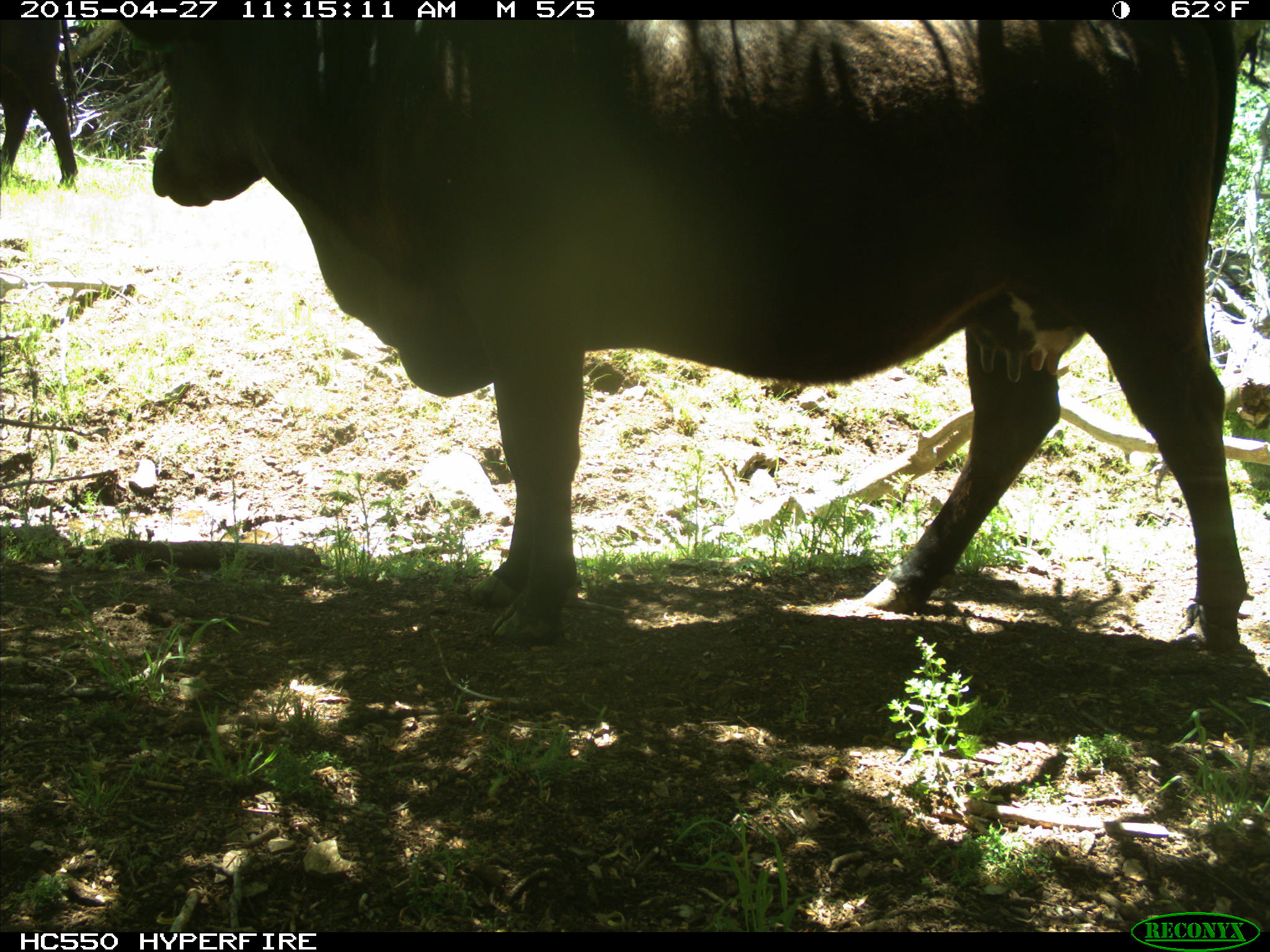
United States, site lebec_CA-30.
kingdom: Animalia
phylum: Chordata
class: Mammalia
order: Artiodactyla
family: Bovidae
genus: Bos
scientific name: Bos taurus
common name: domestic cow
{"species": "Bos taurus (domestic cow)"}